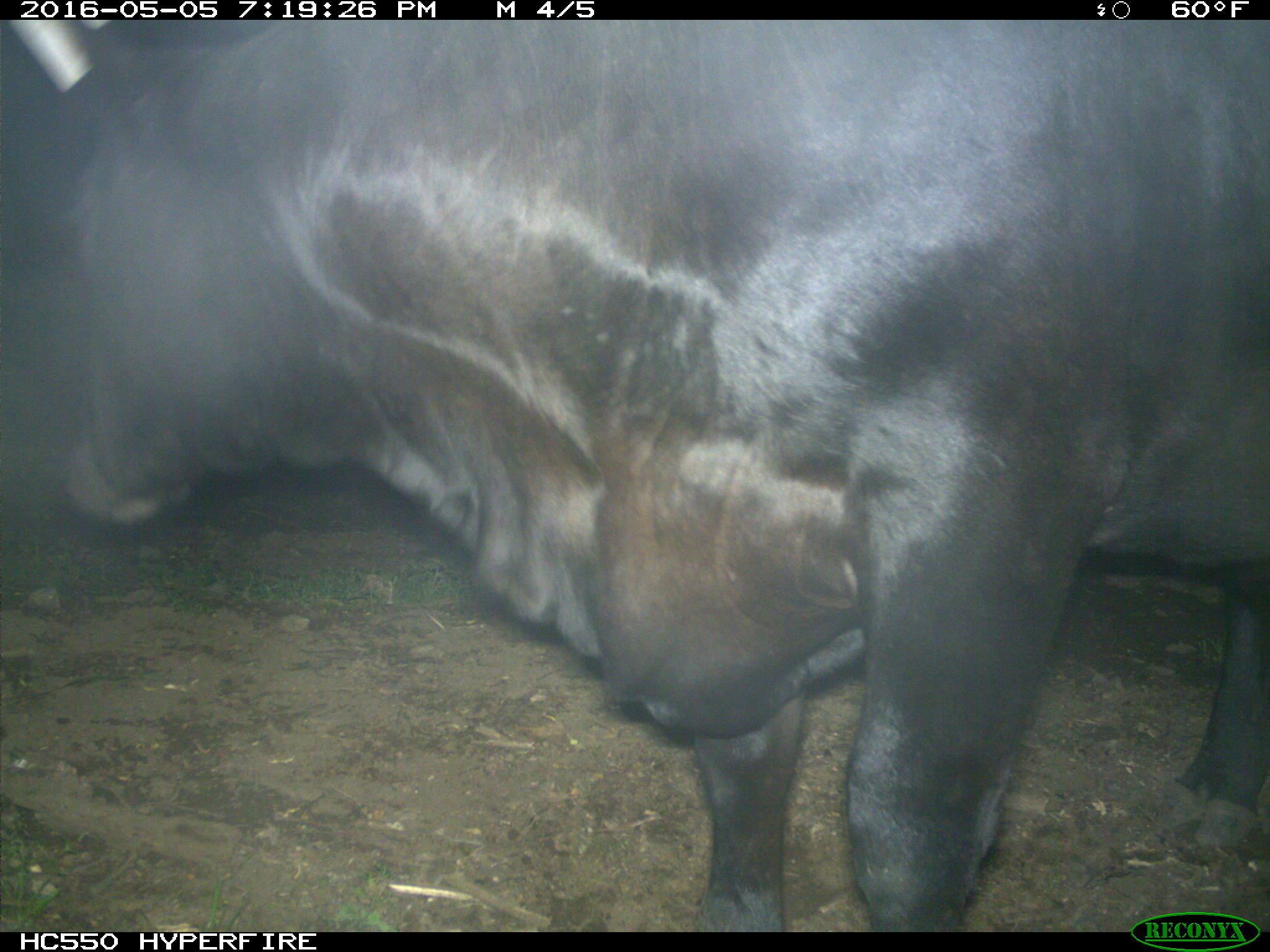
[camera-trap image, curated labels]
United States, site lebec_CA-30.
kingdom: Animalia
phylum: Chordata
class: Mammalia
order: Artiodactyla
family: Bovidae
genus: Bos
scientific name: Bos taurus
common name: domestic cow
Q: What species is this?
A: Bos taurus (domestic cow).